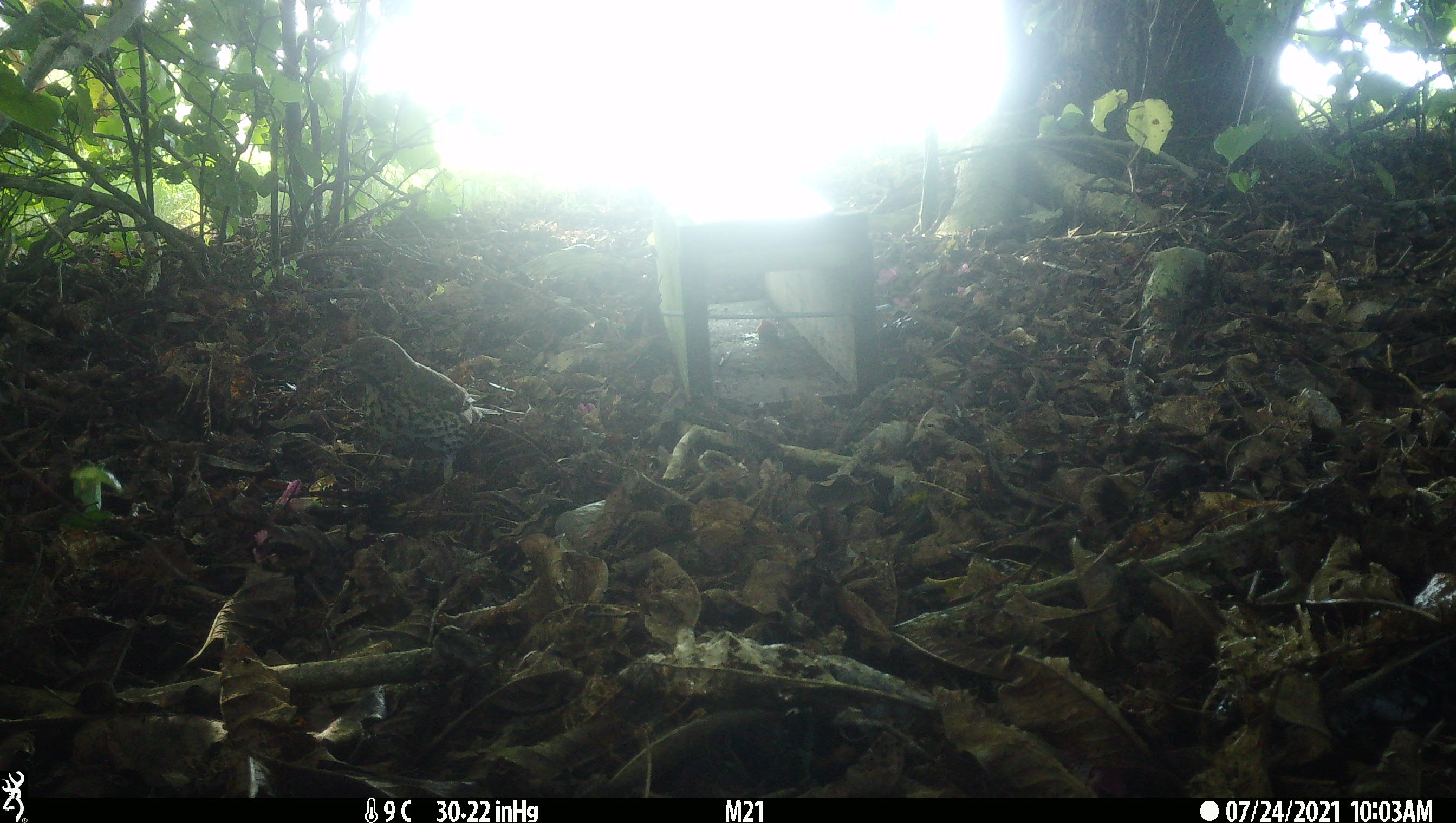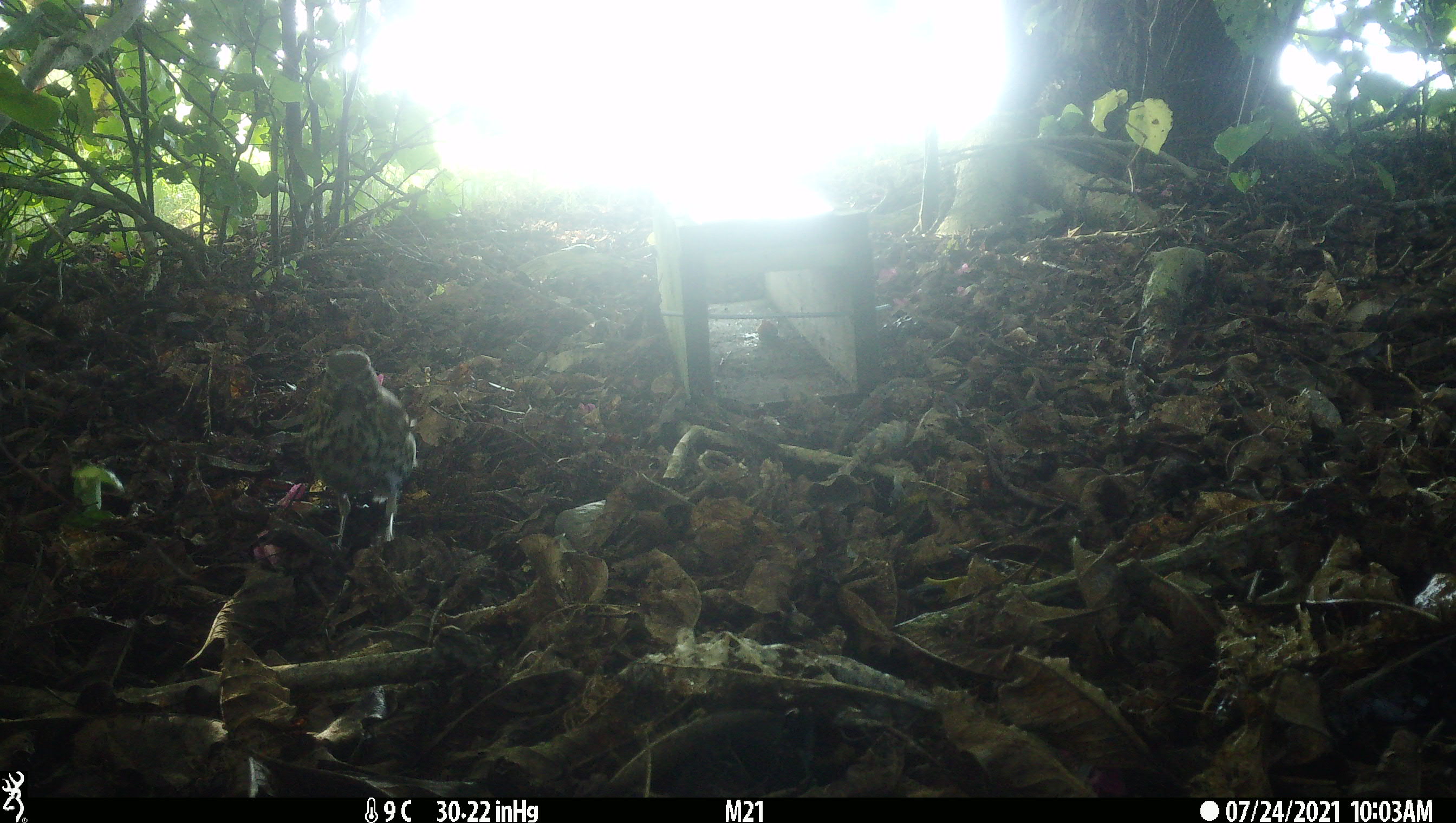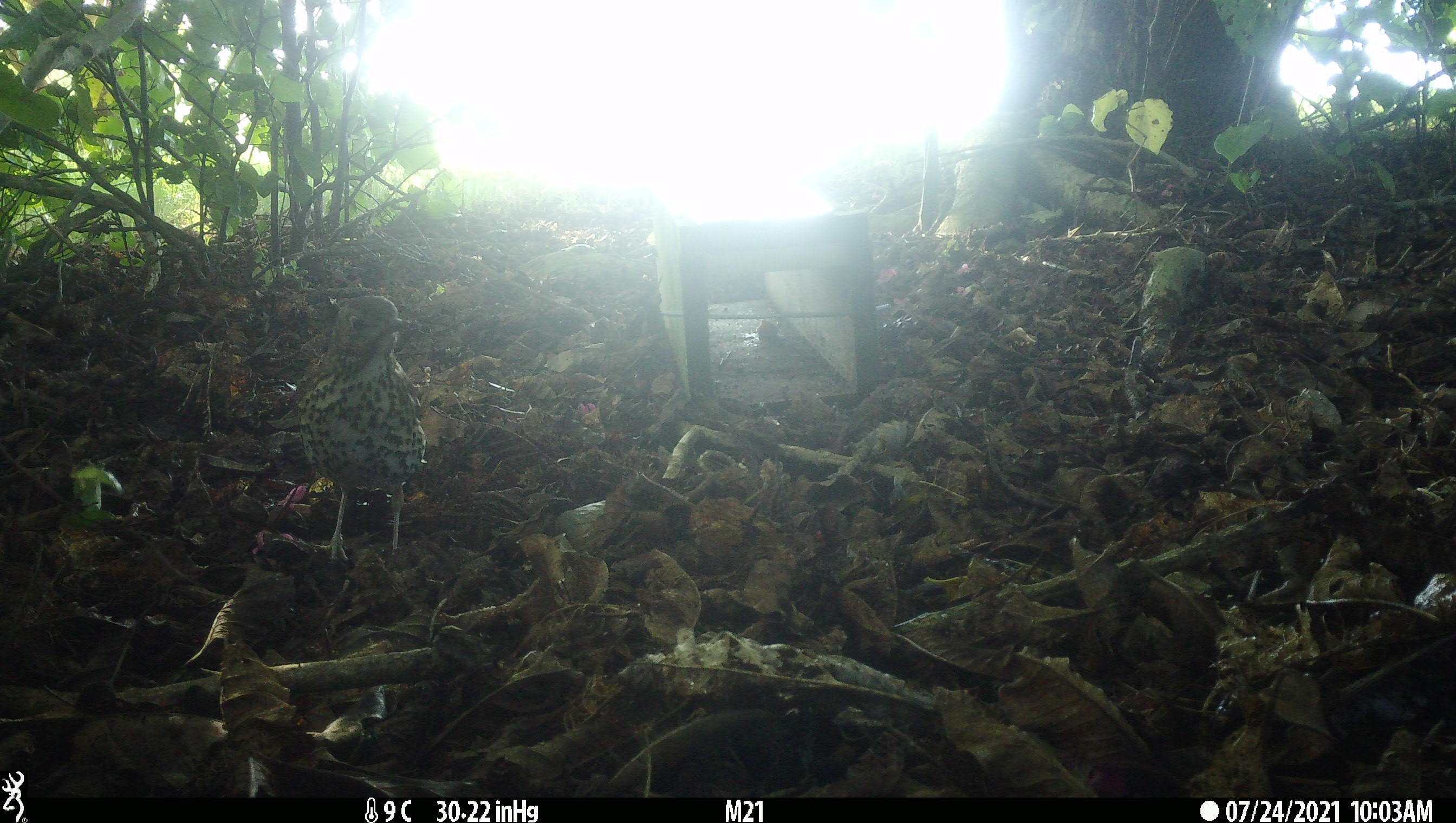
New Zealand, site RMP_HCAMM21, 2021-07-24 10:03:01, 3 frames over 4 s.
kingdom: Animalia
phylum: Chordata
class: Aves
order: Passeriformes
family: Turdidae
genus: Turdus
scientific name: Turdus philomelos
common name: song thrush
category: thrush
Thrush (song thrush) (Turdus philomelos).